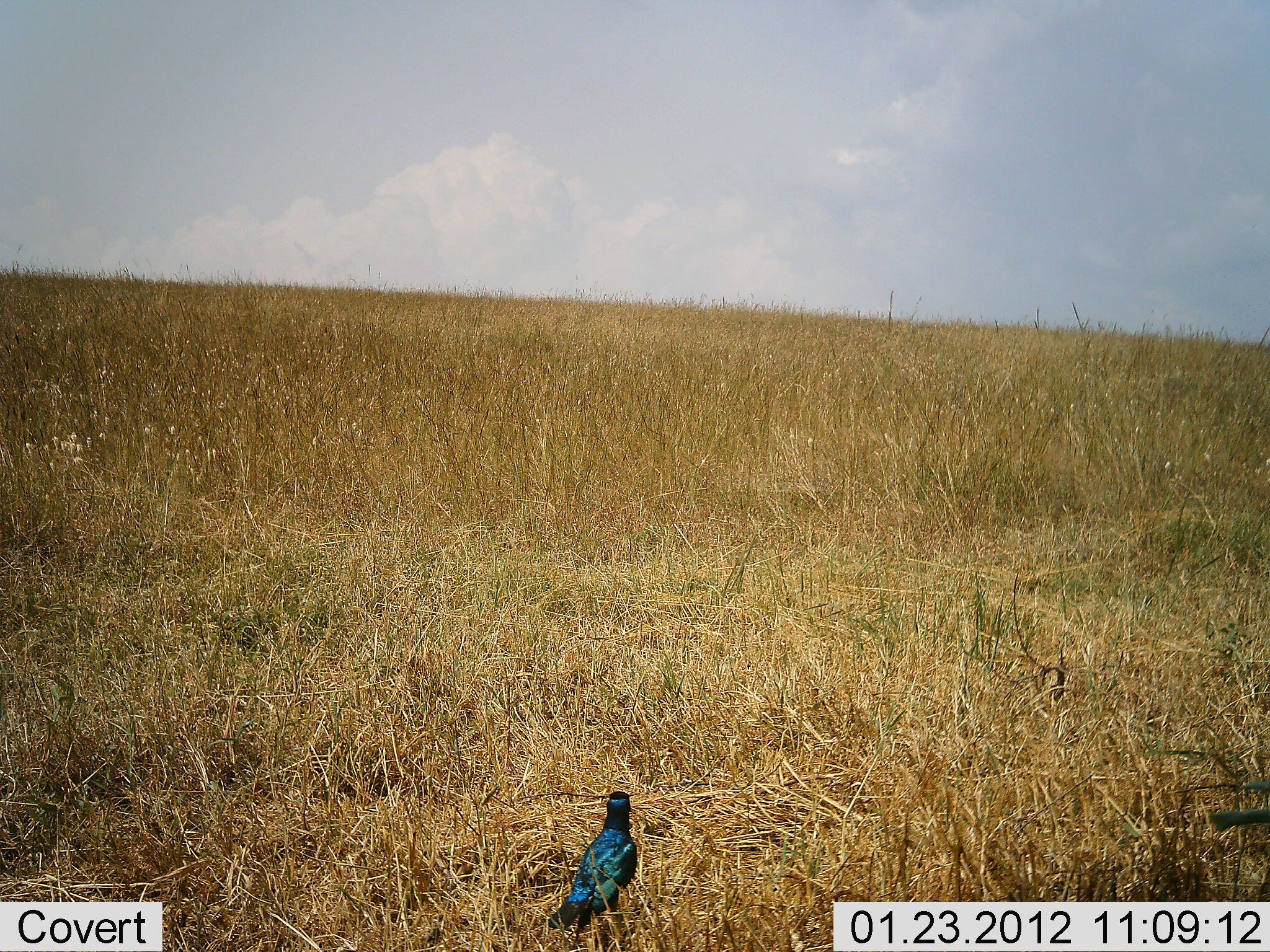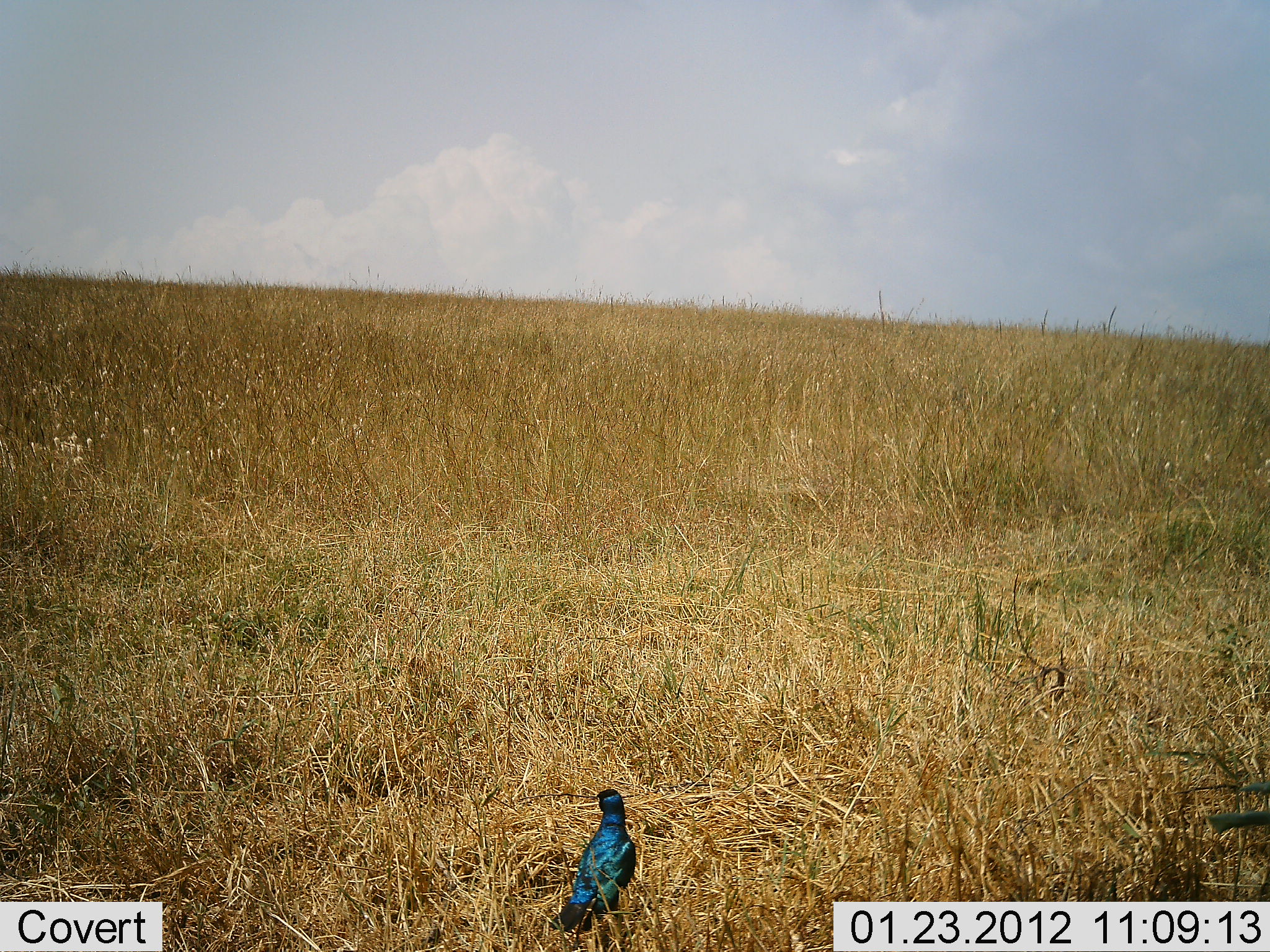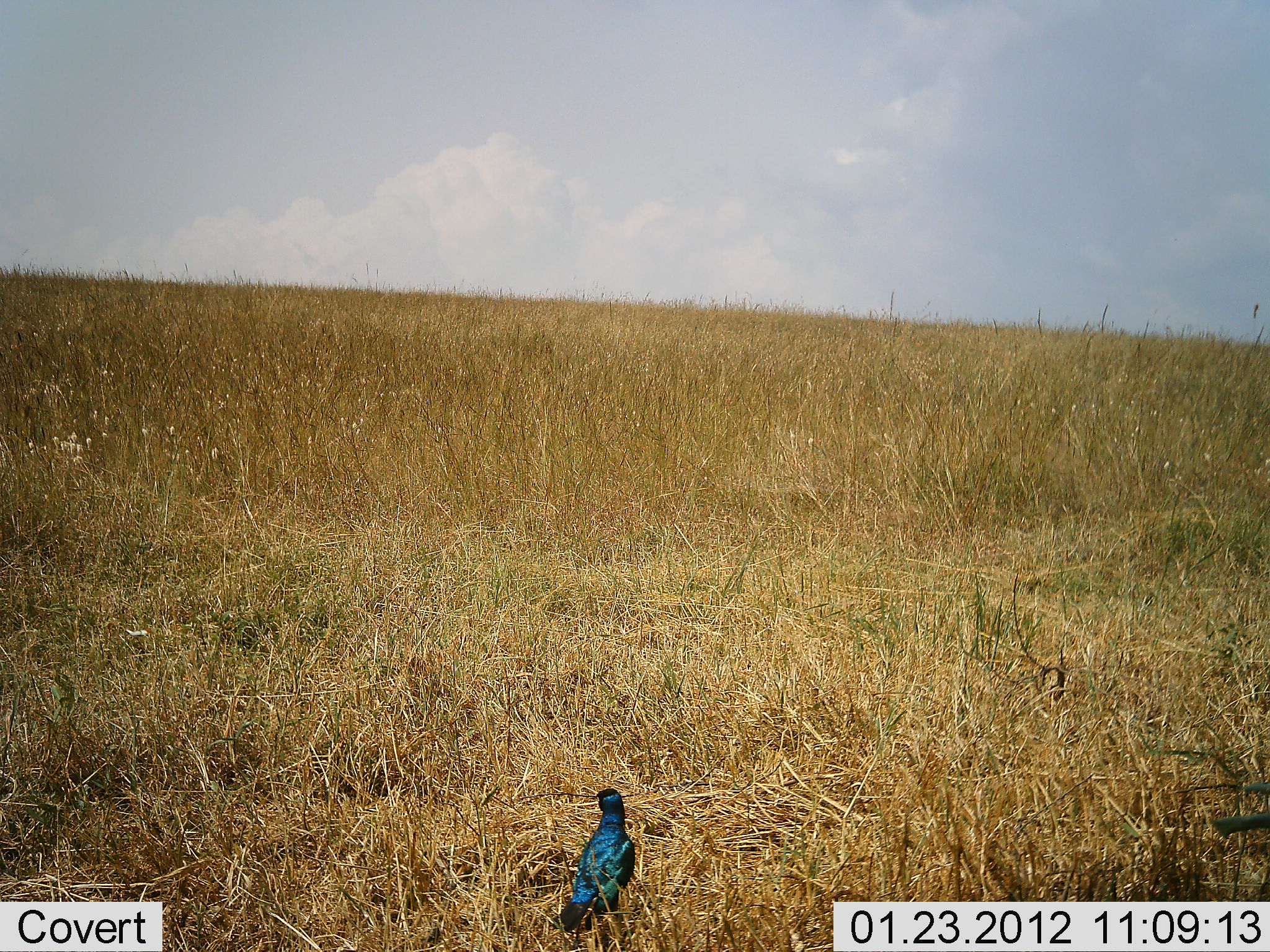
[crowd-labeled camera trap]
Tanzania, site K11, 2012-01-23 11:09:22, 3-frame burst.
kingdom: Animalia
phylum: Chordata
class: Aves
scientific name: Aves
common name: bird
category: otherbird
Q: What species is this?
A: Otherbird (bird) (Aves).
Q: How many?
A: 1.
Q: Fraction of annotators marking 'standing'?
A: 96%.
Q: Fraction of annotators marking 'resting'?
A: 4%.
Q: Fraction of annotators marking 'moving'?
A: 0%.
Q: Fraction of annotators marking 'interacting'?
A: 0%.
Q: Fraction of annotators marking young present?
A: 0%.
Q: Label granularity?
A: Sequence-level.